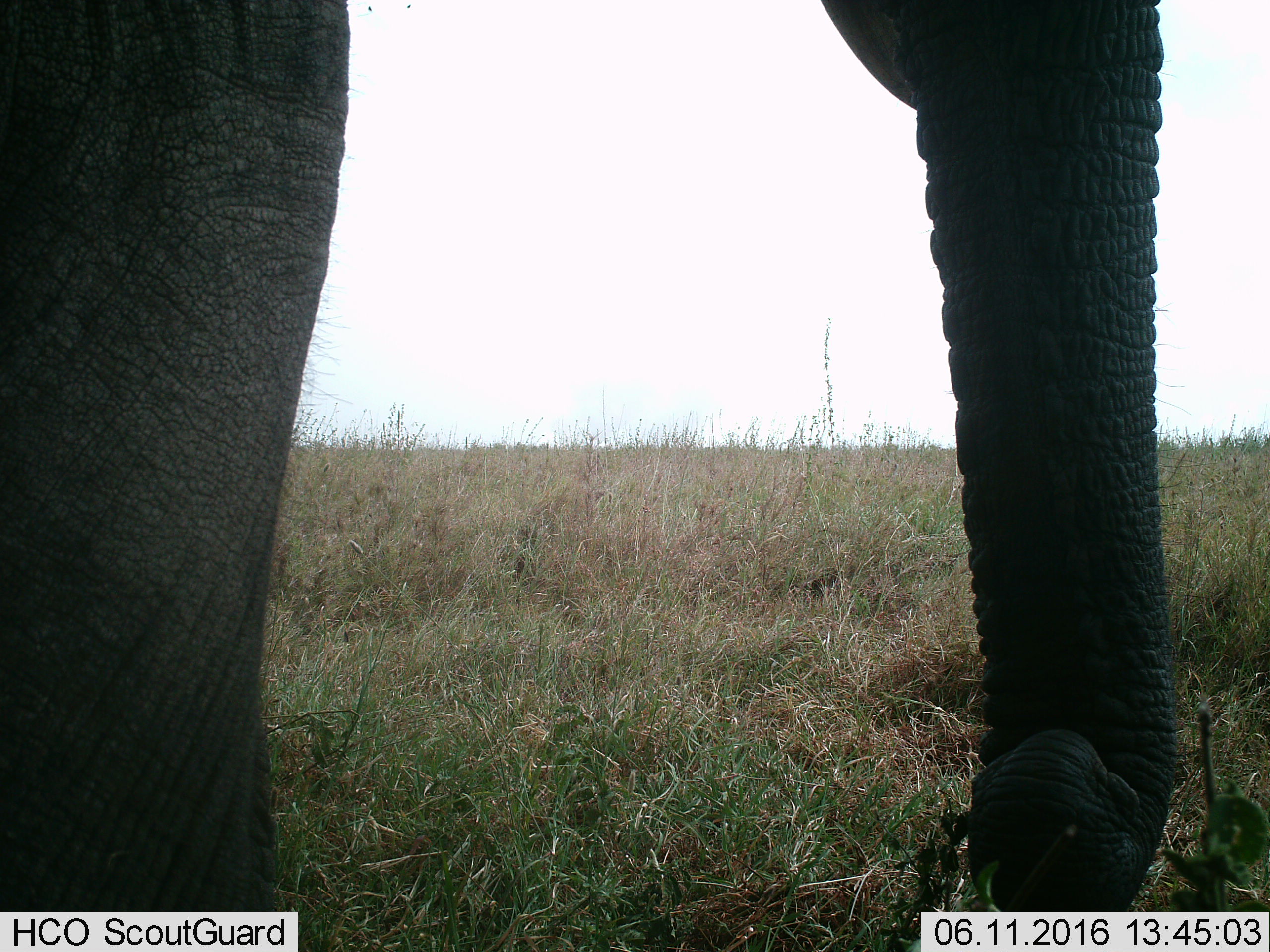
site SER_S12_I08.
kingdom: Animalia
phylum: Chordata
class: Mammalia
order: Proboscidea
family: Elephantidae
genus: Loxodonta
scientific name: Loxodonta africana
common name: african bush elephant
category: elephant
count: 1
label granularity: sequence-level